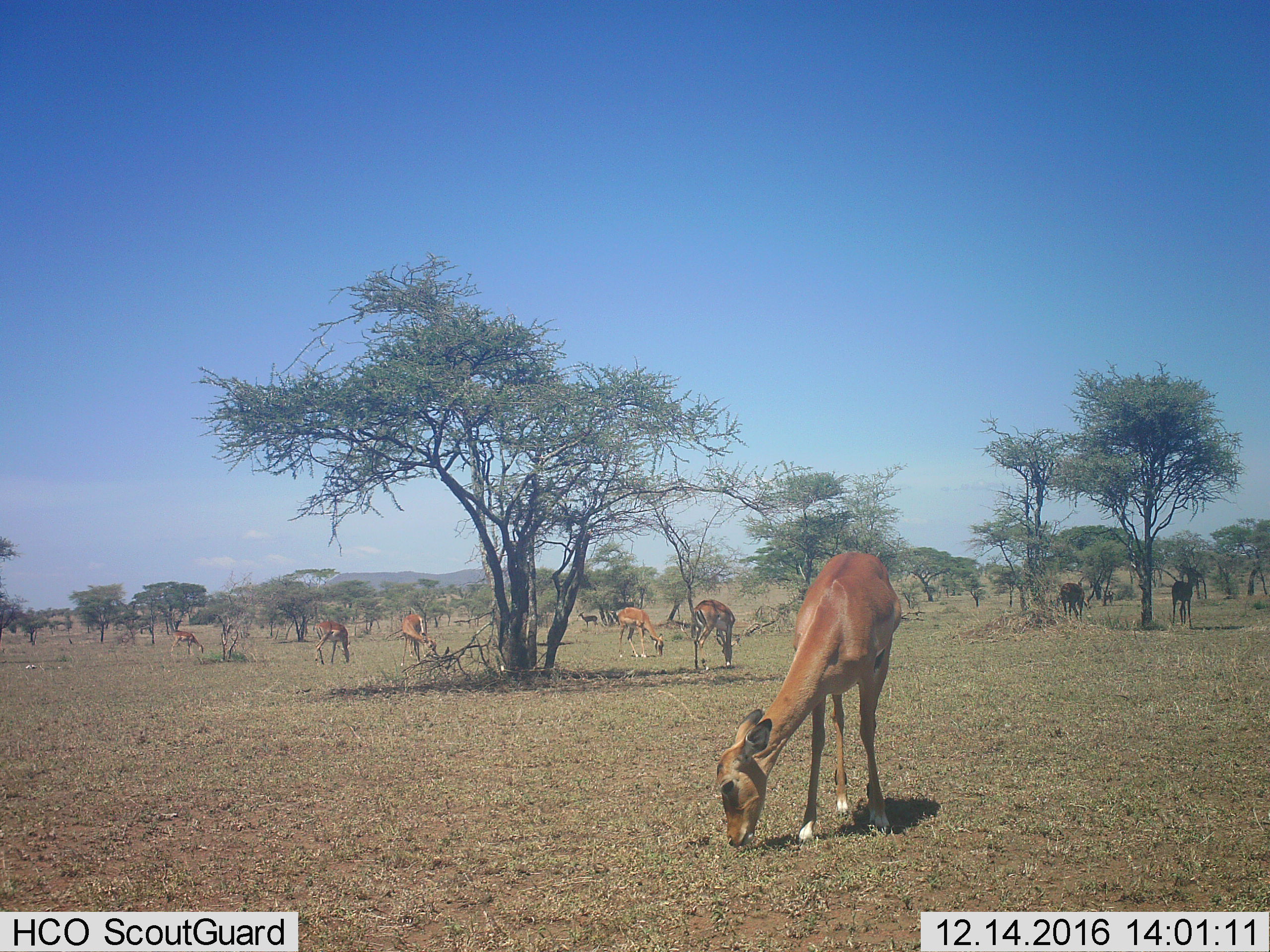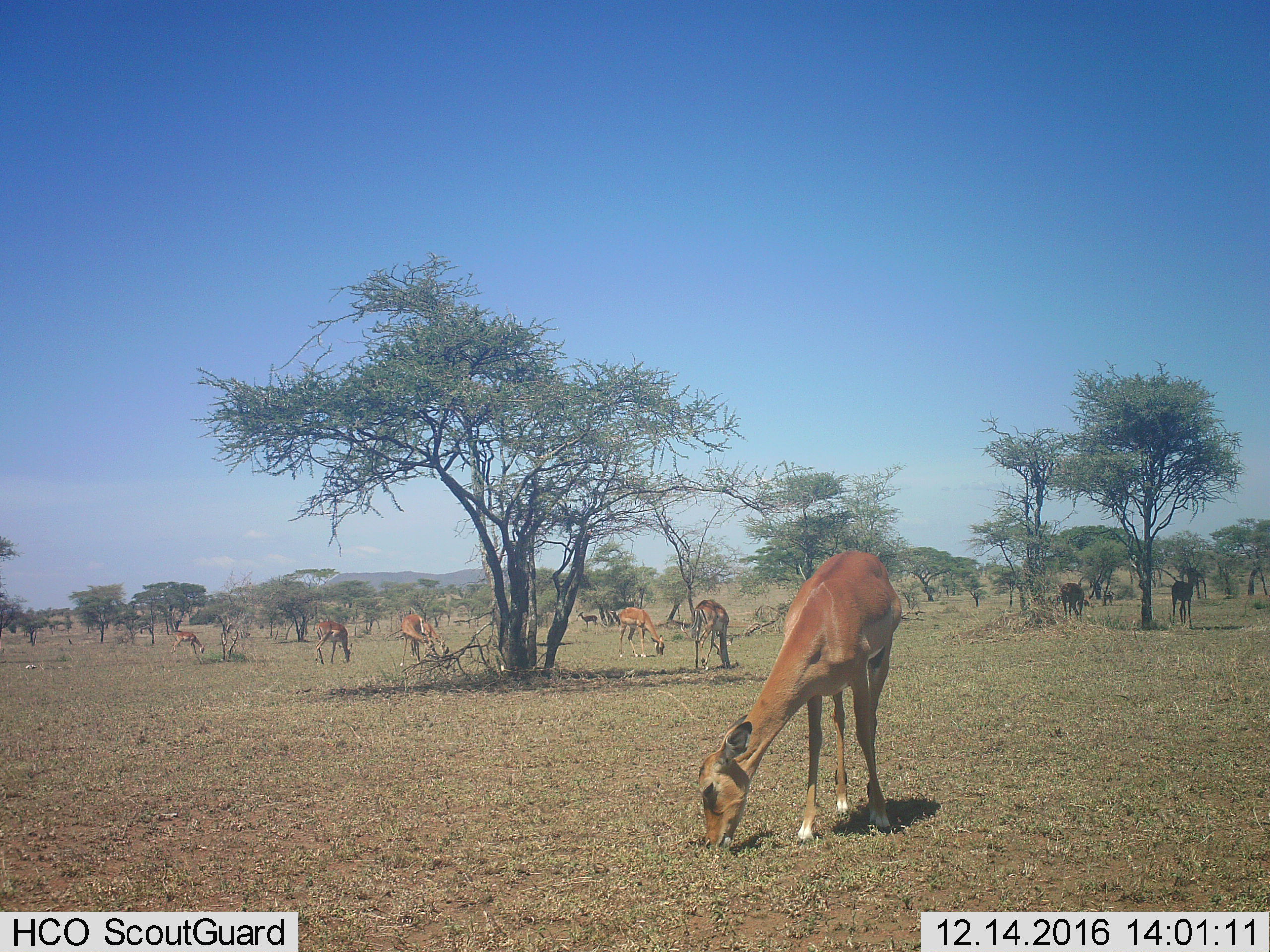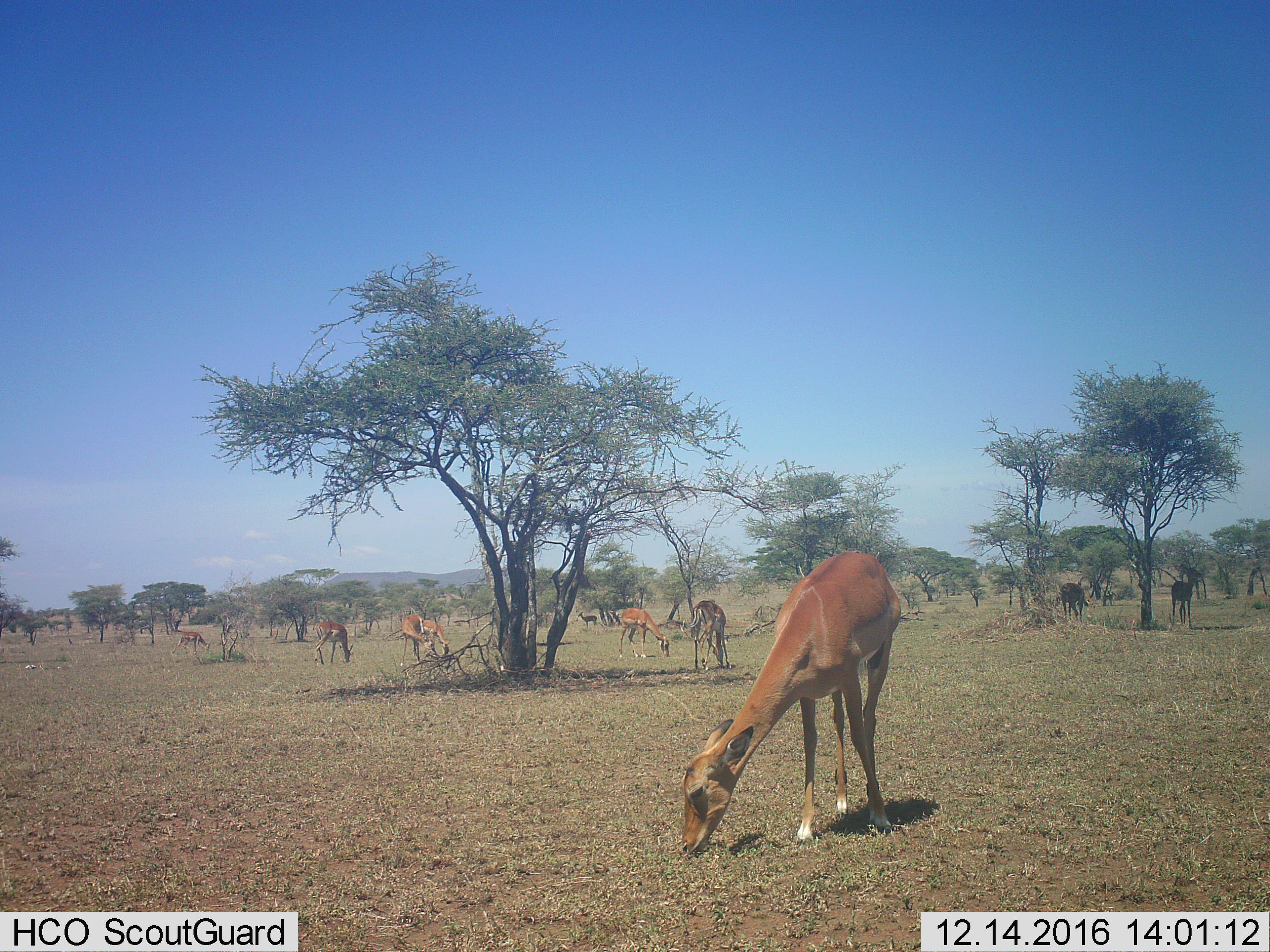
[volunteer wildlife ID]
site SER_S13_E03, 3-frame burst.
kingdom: Animalia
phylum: Chordata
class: Mammalia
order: Artiodactyla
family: Bovidae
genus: Aepyceros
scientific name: Aepyceros melampus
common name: impala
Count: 9.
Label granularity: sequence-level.